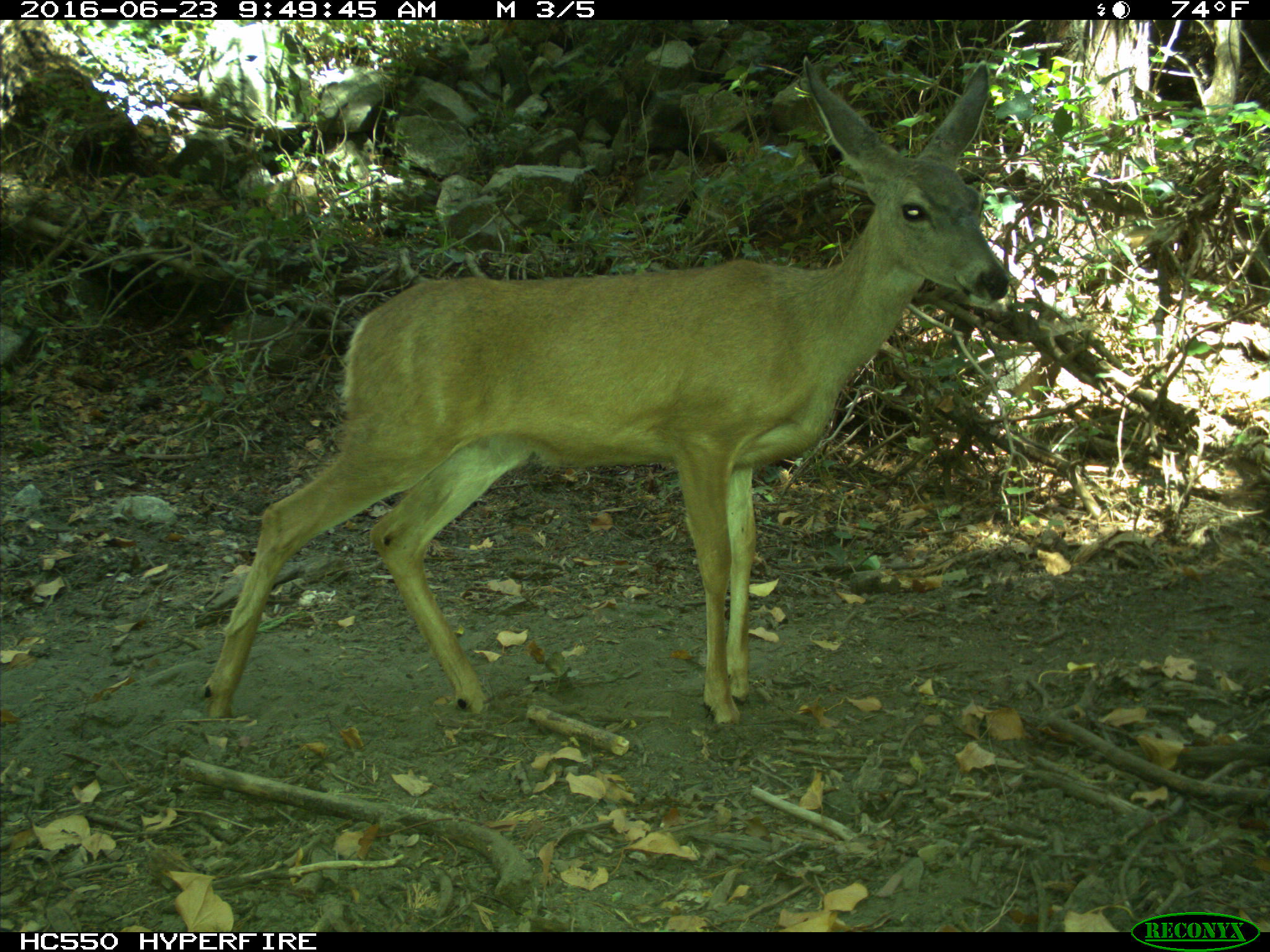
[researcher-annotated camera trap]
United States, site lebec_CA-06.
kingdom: Animalia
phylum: Chordata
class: Mammalia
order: Artiodactyla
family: Cervidae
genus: Odocoileus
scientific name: Odocoileus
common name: deer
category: unidentified deer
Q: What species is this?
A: Unidentified deer (deer) (Odocoileus).